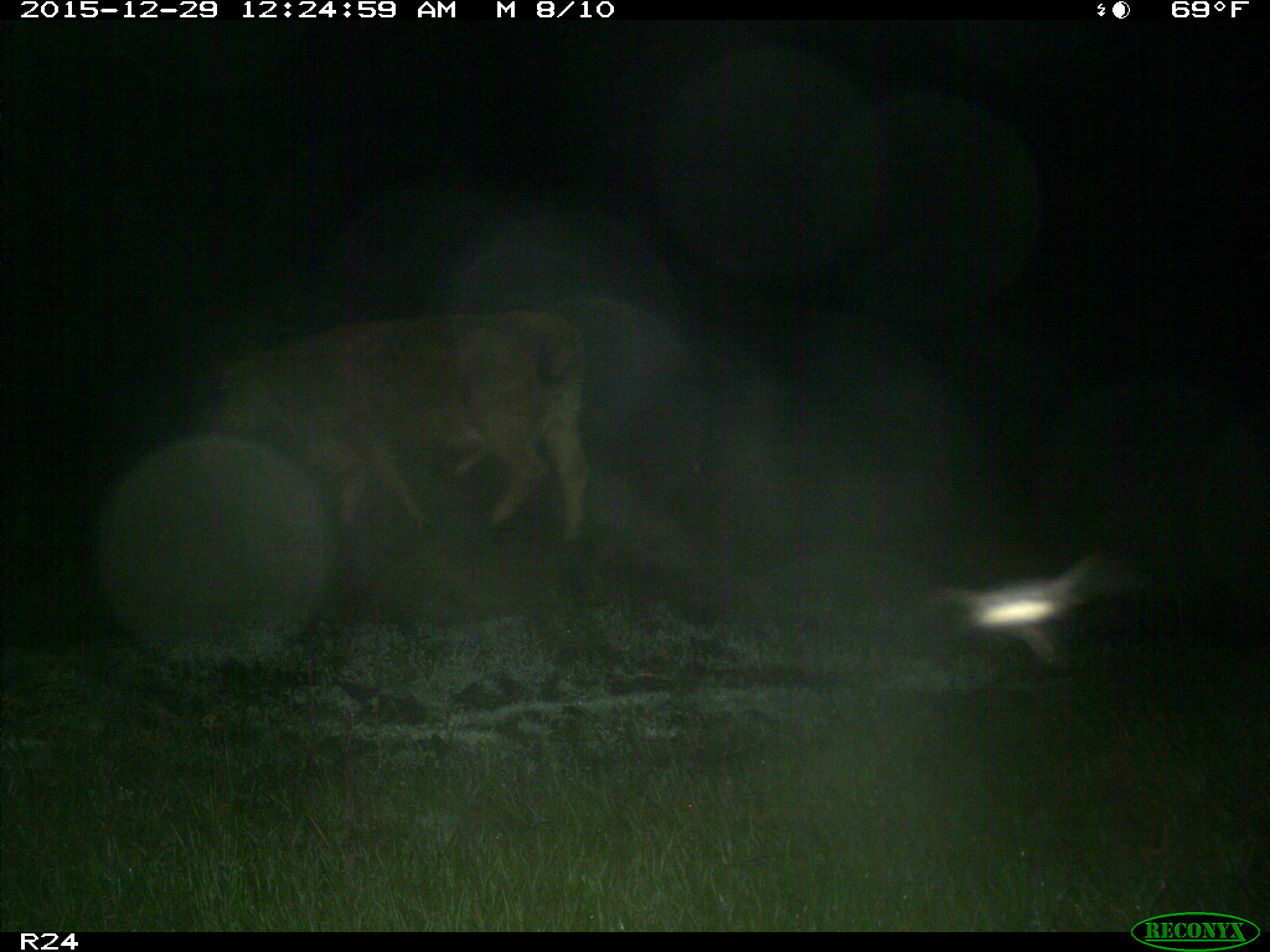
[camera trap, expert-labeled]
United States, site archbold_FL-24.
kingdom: Animalia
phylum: Chordata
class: Mammalia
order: Artiodactyla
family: Bovidae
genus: Bos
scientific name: Bos taurus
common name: domestic cow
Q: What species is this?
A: Bos taurus (domestic cow).